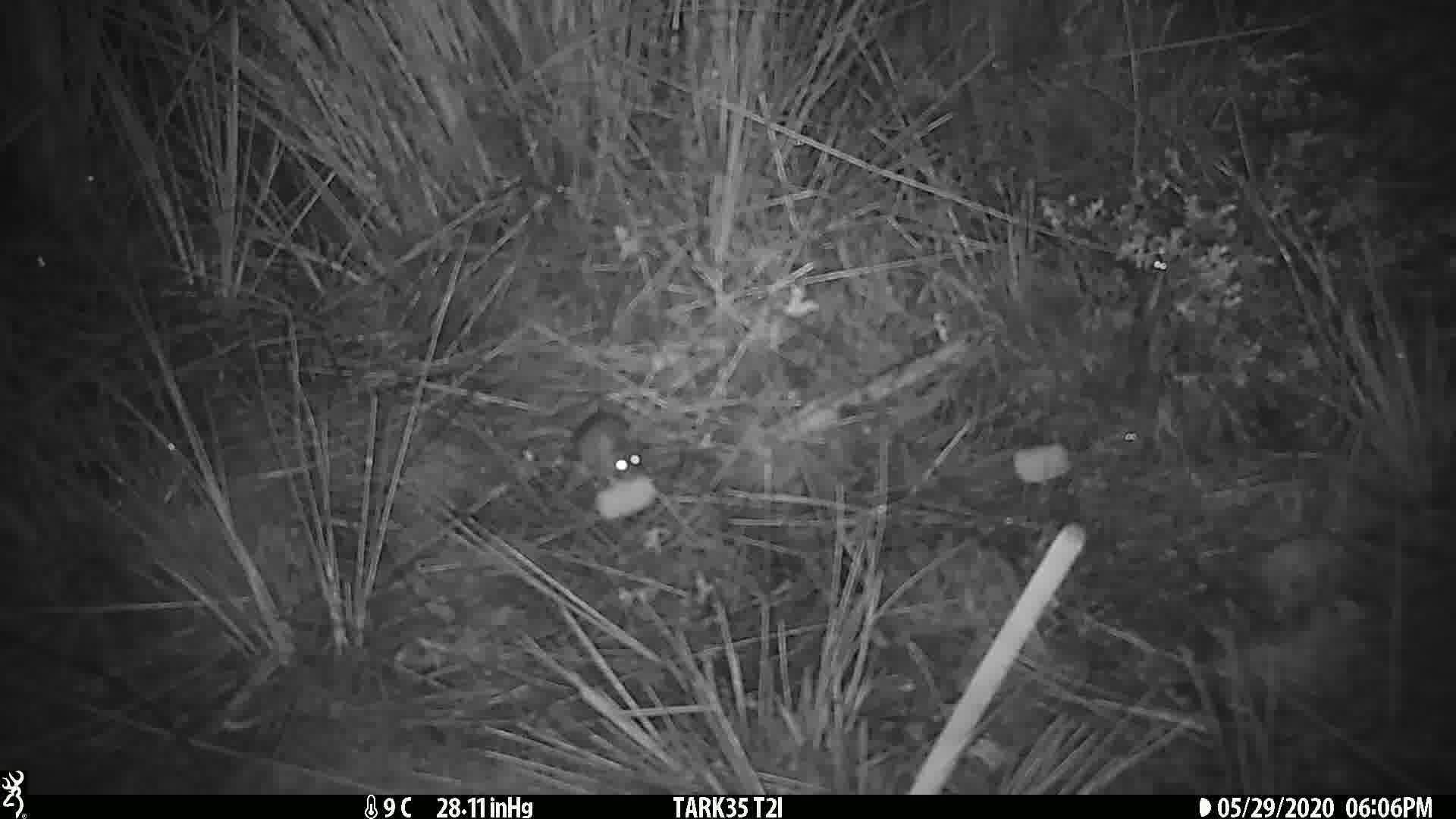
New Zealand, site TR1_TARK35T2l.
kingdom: Animalia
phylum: Chordata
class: Mammalia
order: Rodentia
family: Muridae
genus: Mus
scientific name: Mus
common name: mouse